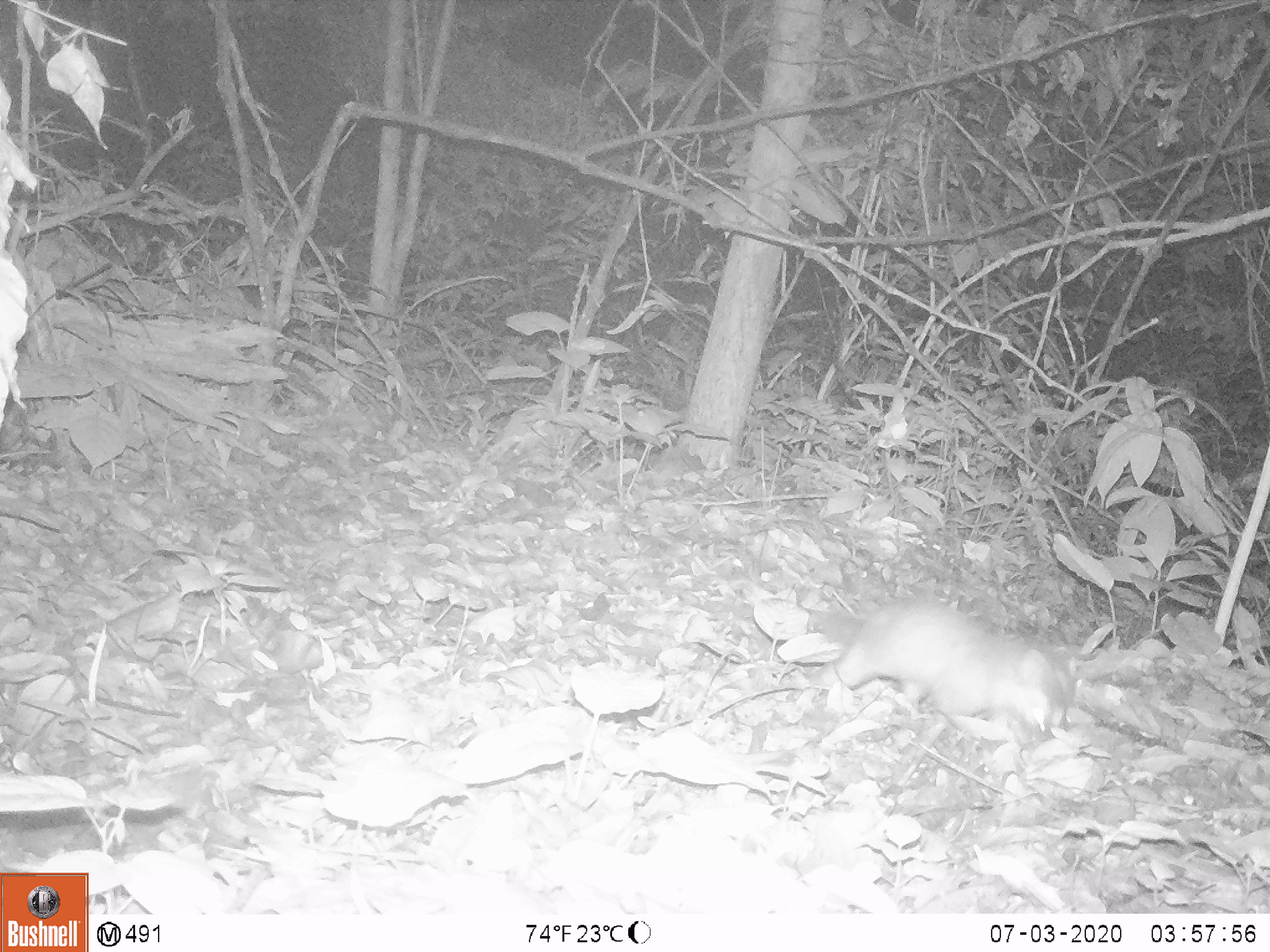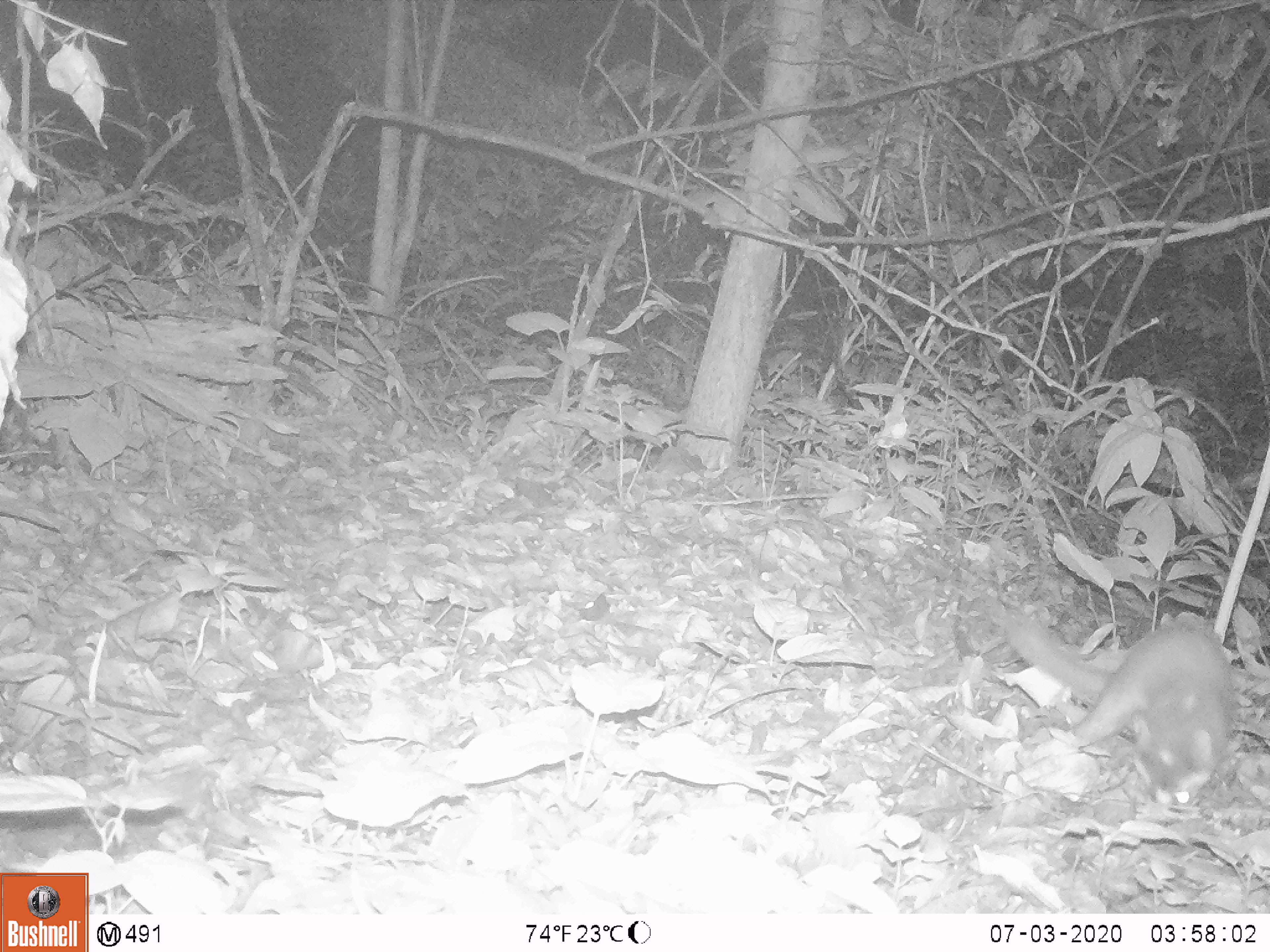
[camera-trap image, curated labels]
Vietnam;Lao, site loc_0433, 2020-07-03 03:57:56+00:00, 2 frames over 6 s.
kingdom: Animalia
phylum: Chordata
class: Mammalia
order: Carnivora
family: Mustelidae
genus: Melogale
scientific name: Melogale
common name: ferret badger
Ferret badger (Melogale). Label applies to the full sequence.